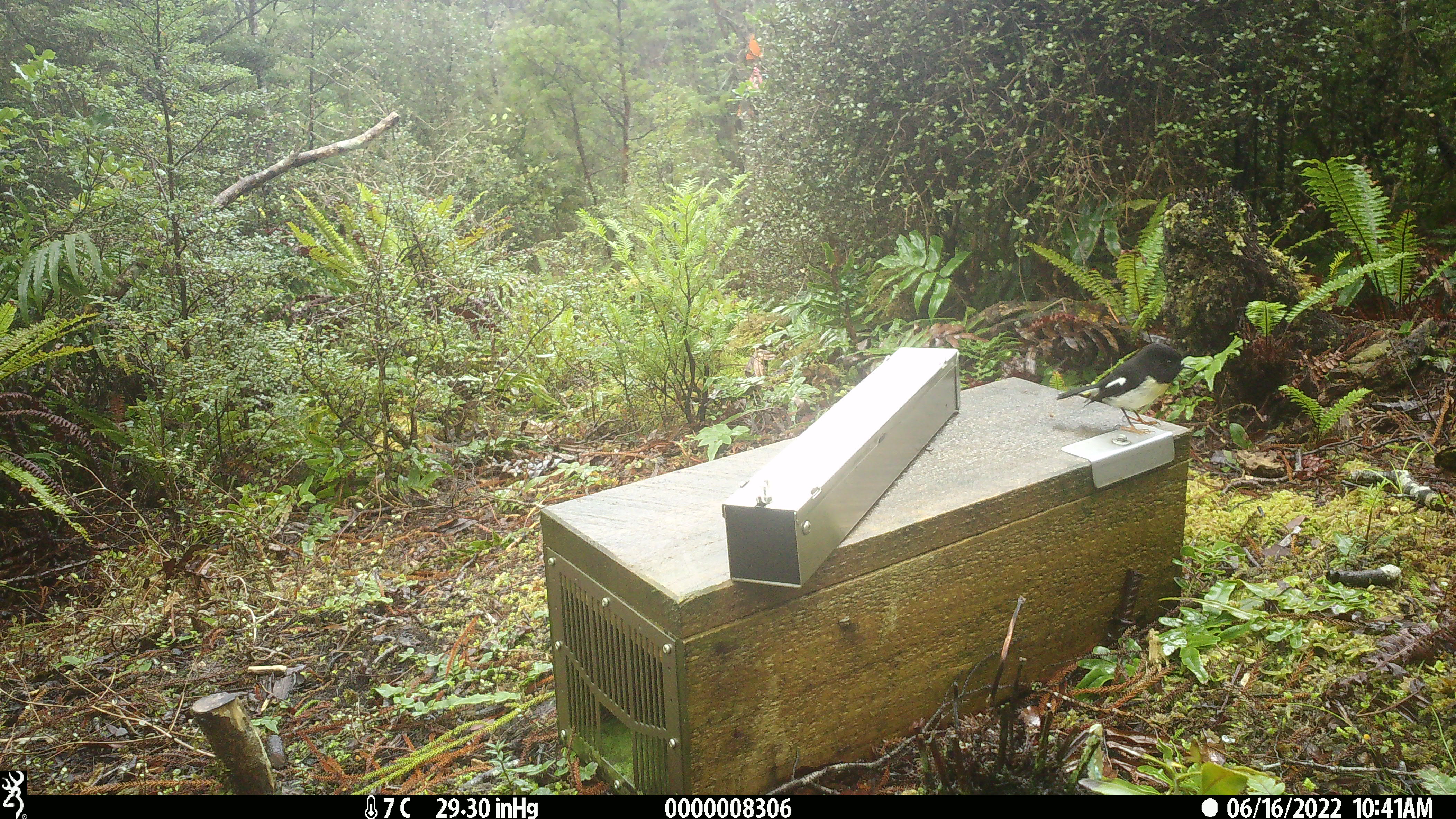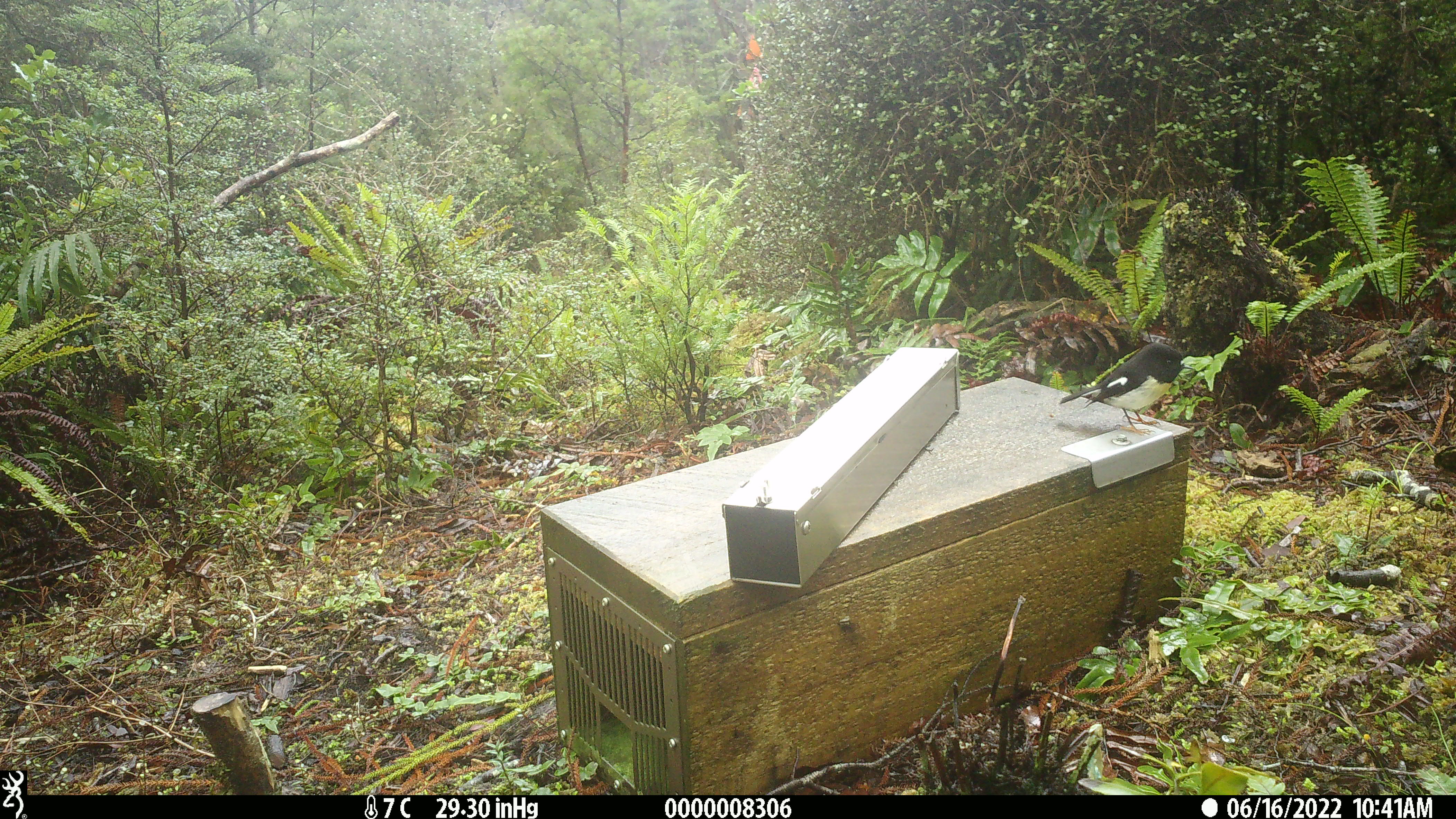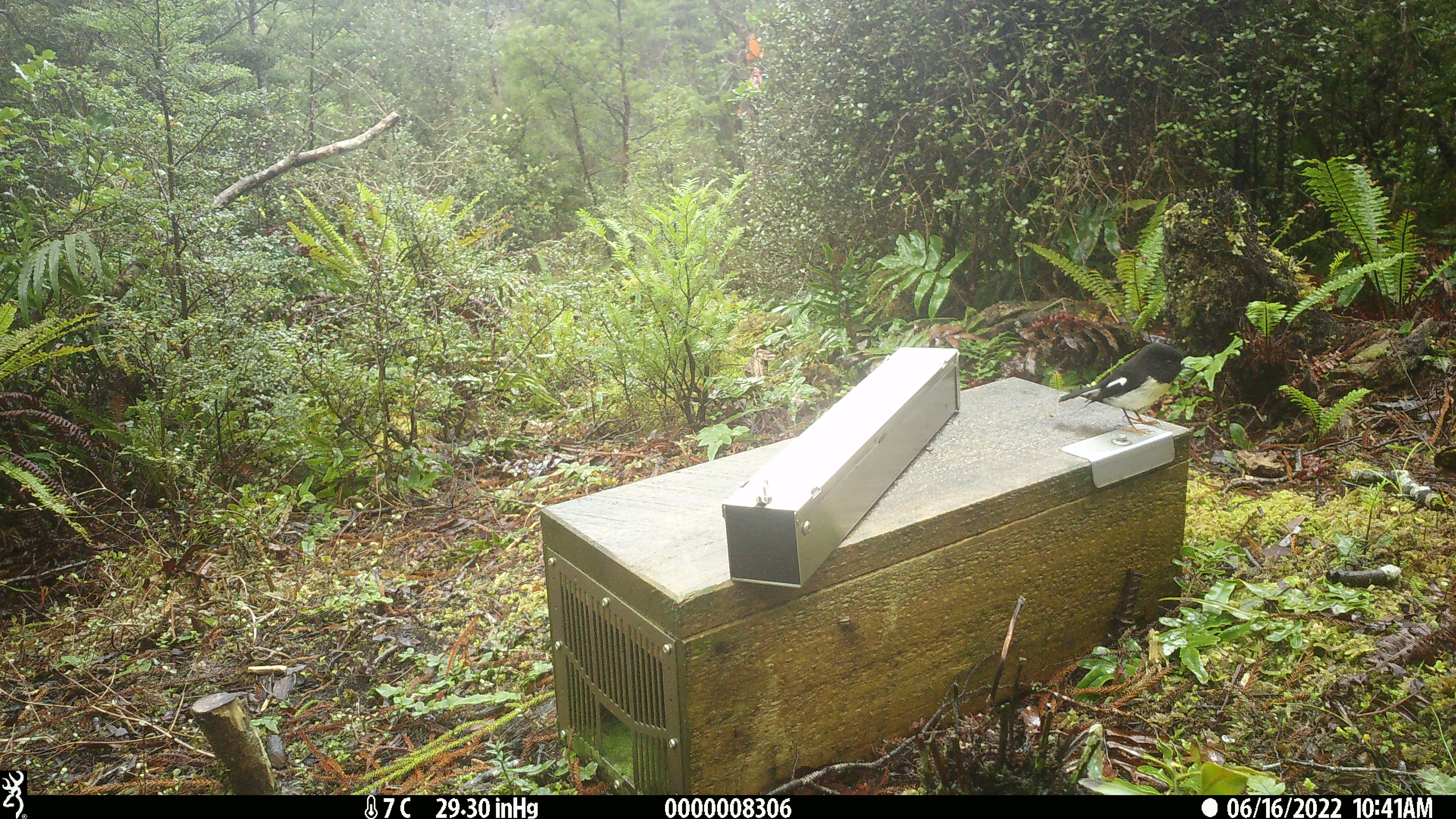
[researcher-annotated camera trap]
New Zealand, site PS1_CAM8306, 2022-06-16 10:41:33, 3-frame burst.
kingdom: Animalia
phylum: Chordata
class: Aves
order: Passeriformes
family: Petroicidae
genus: Petroica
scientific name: Petroica macrocephala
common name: tomtit